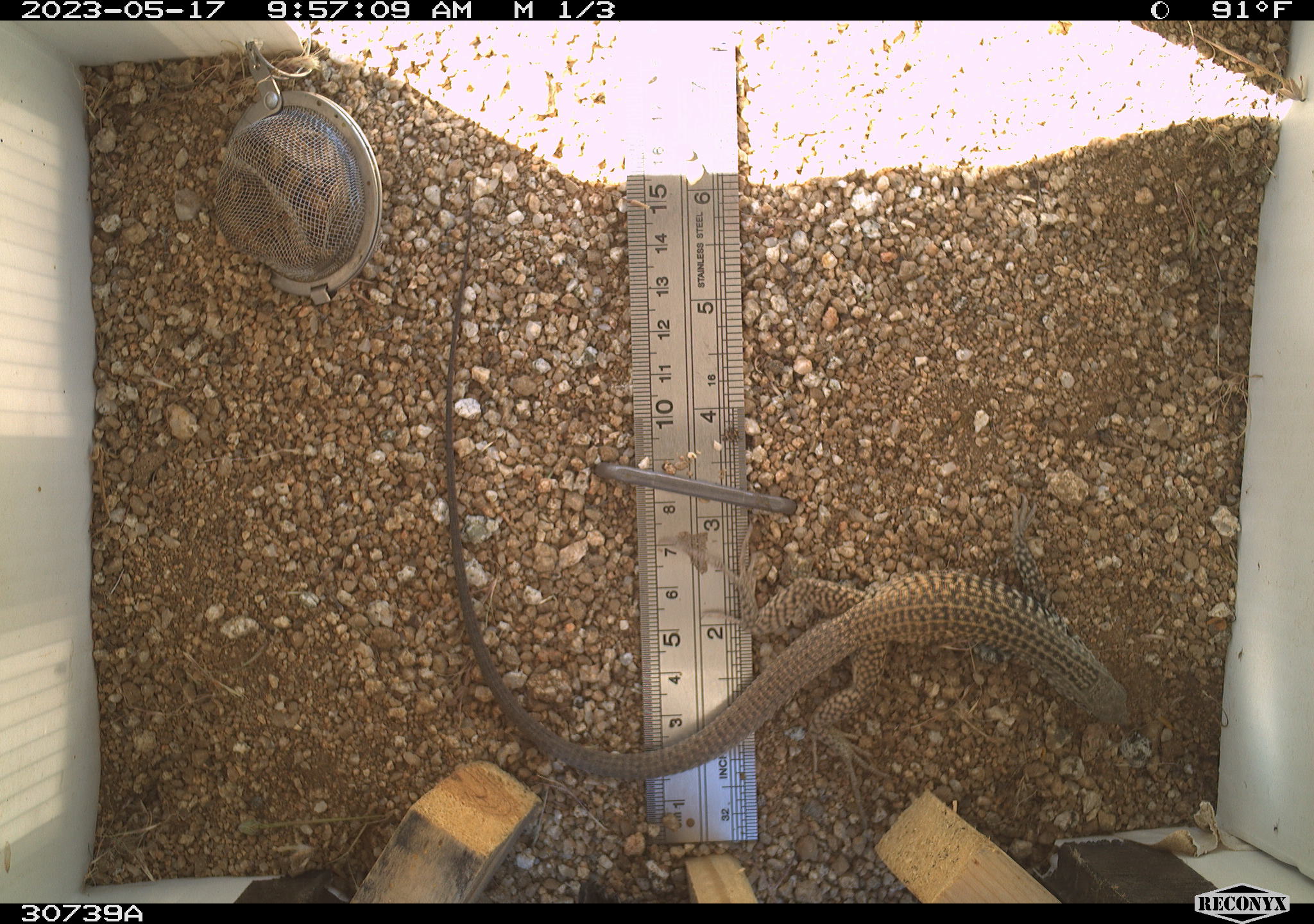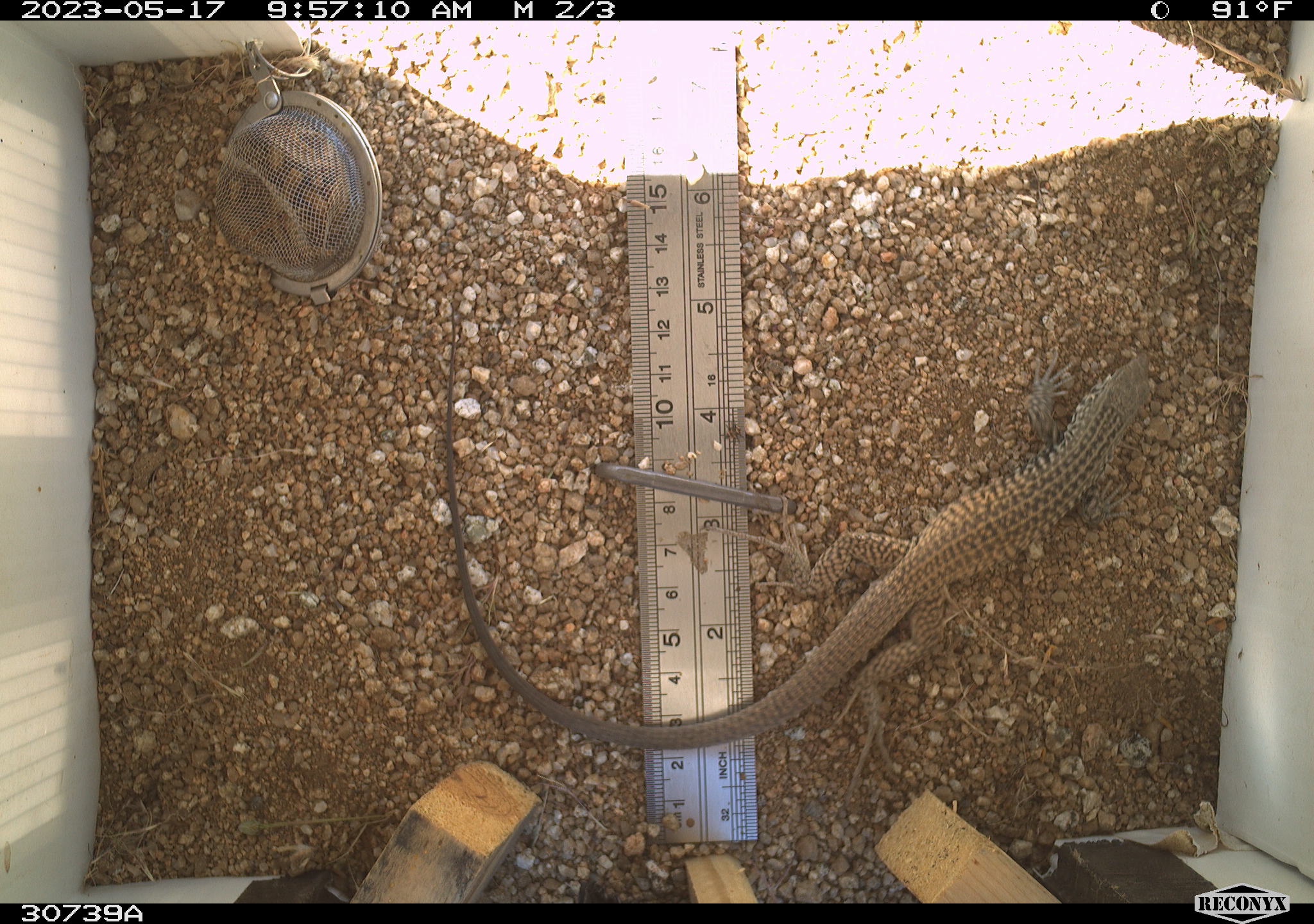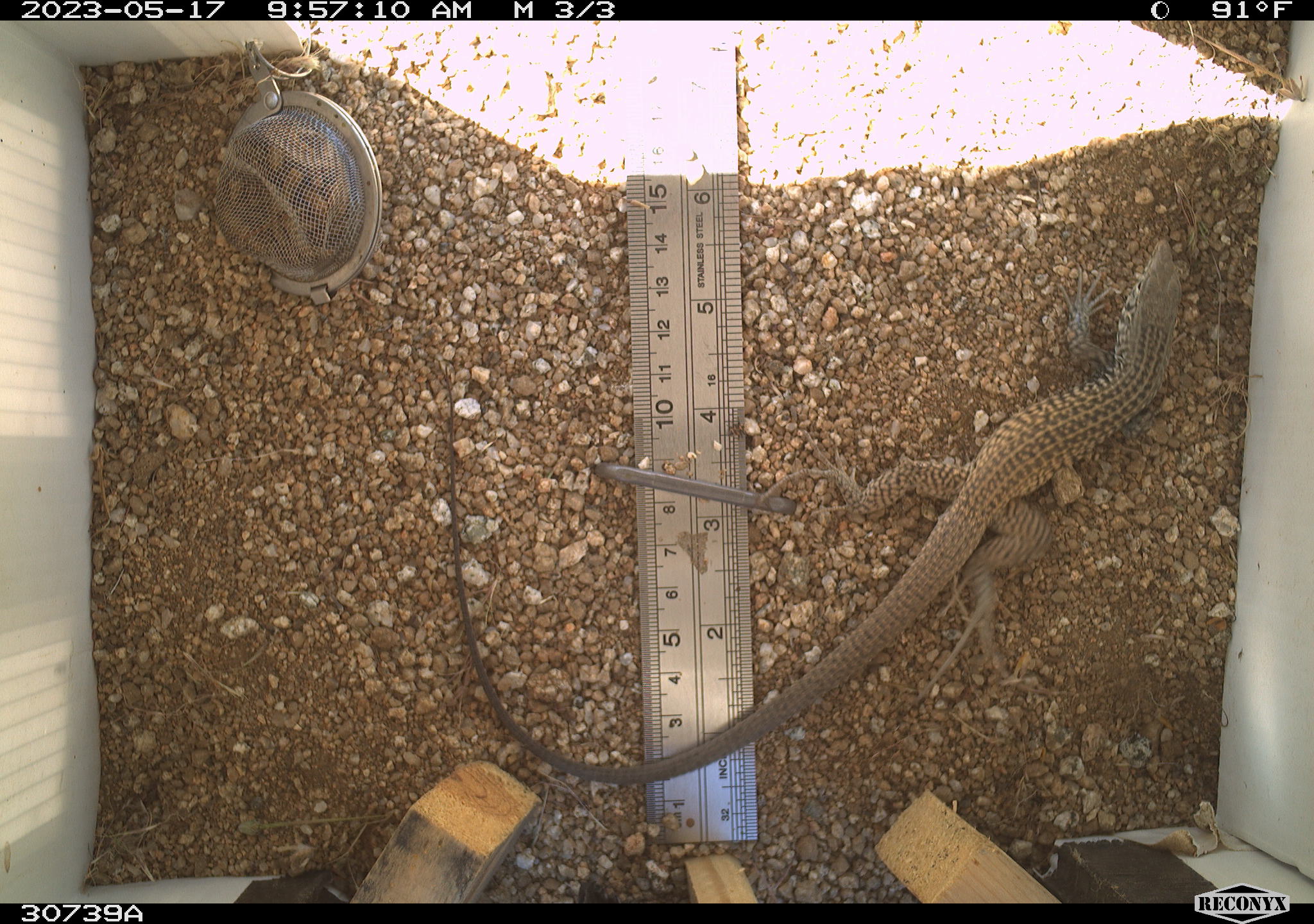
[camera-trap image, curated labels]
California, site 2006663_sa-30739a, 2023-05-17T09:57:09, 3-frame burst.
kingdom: Animalia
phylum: Chordata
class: Reptilia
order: Squamata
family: Teiidae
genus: Aspidoscelis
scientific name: Aspidoscelis tigris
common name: western whiptail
Western whiptail (Aspidoscelis tigris).